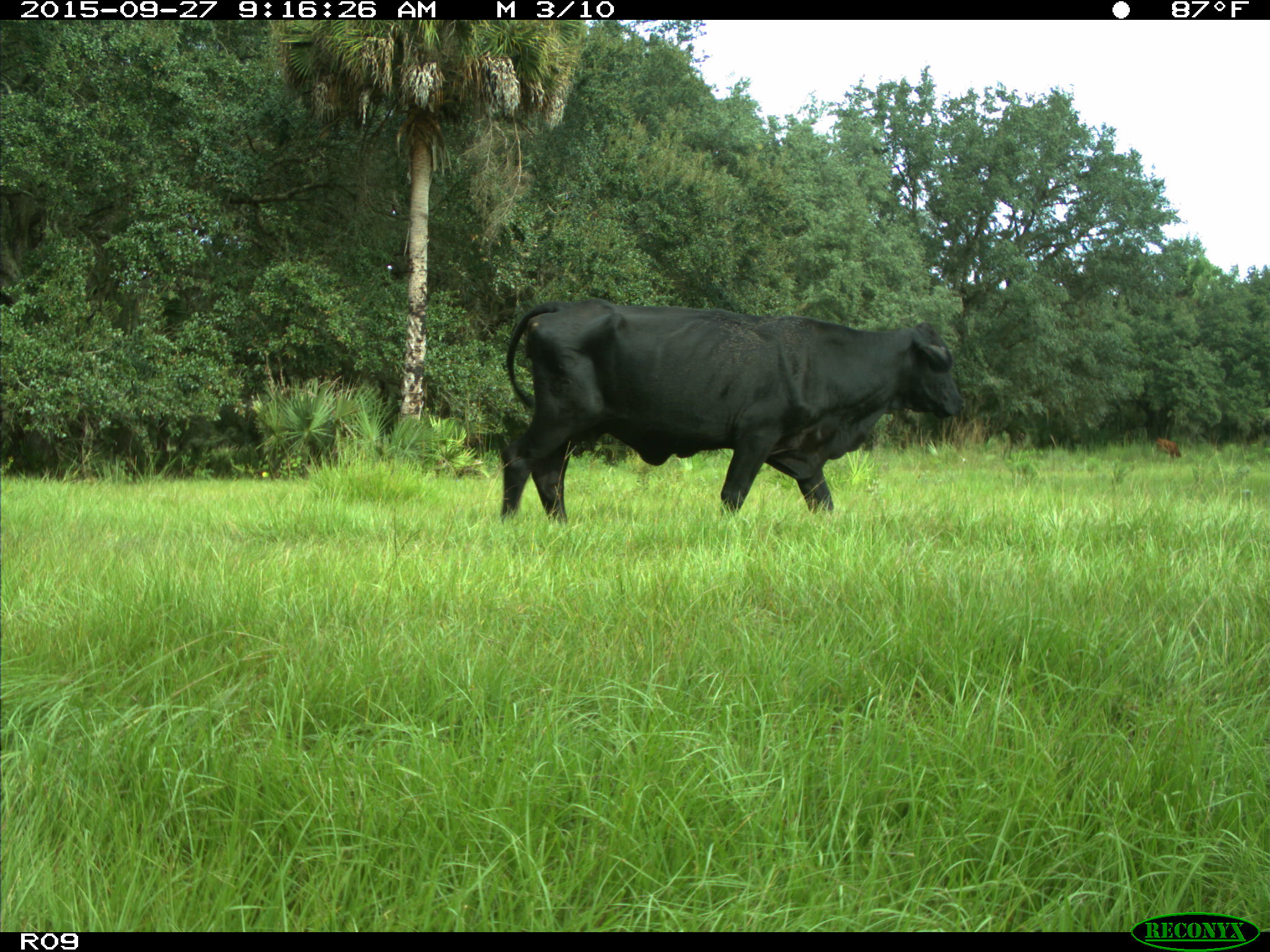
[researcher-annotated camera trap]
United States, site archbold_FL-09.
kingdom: Animalia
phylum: Chordata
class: Mammalia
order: Artiodactyla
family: Bovidae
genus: Bos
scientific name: Bos taurus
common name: domestic cow